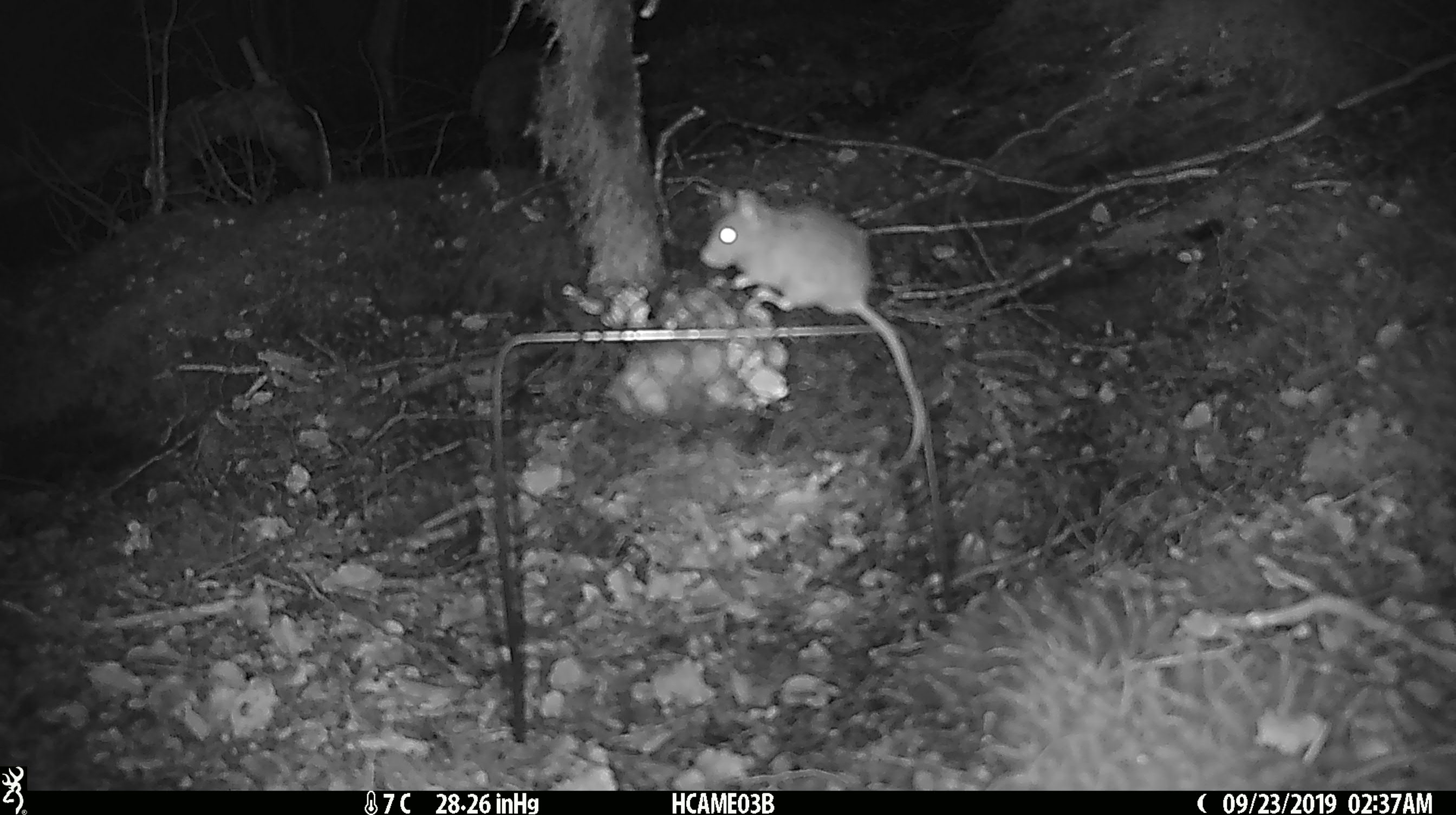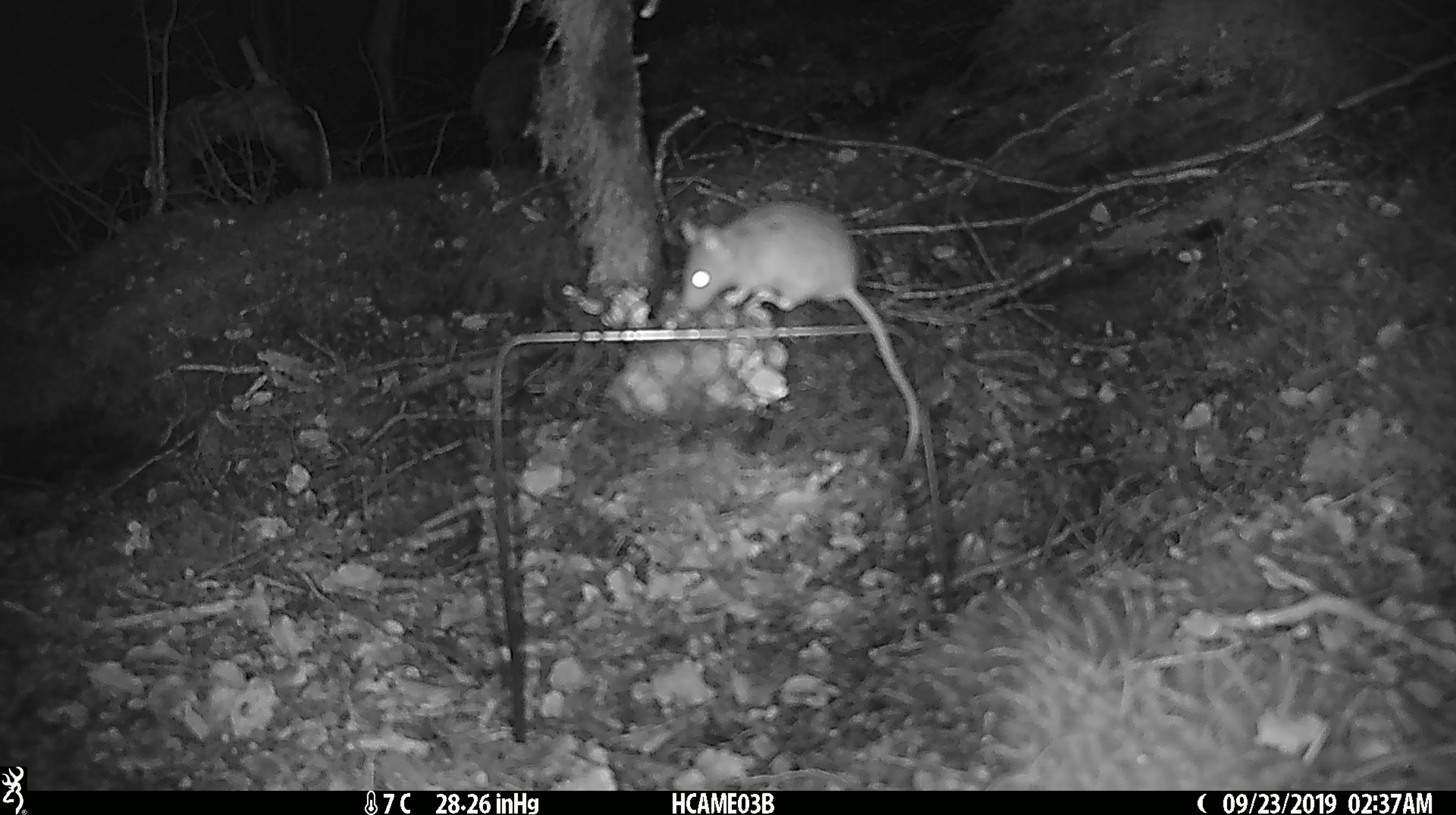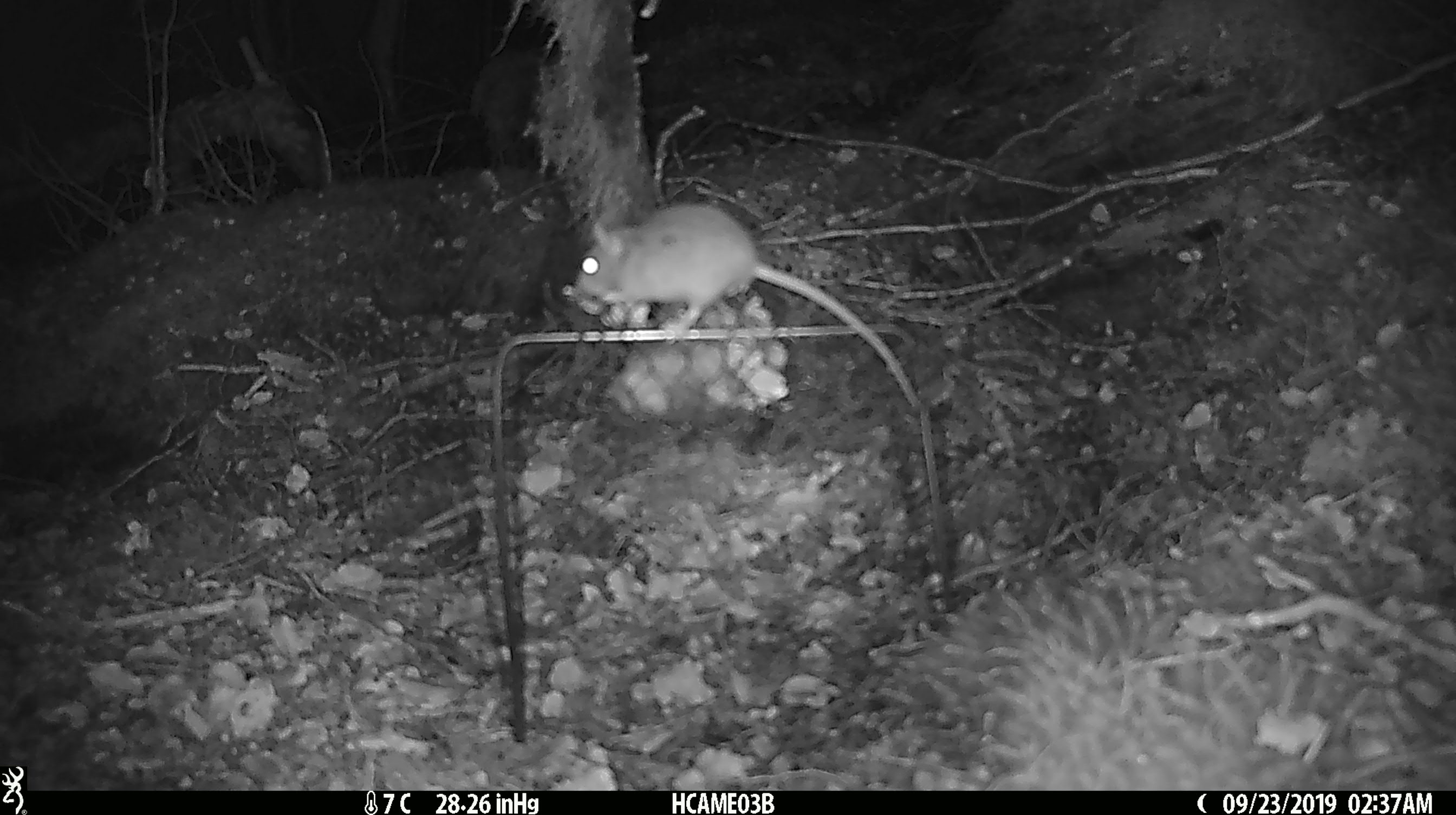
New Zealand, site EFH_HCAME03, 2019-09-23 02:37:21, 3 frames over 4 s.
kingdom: Animalia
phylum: Chordata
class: Mammalia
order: Rodentia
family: Muridae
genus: Mus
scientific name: Mus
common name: mouse